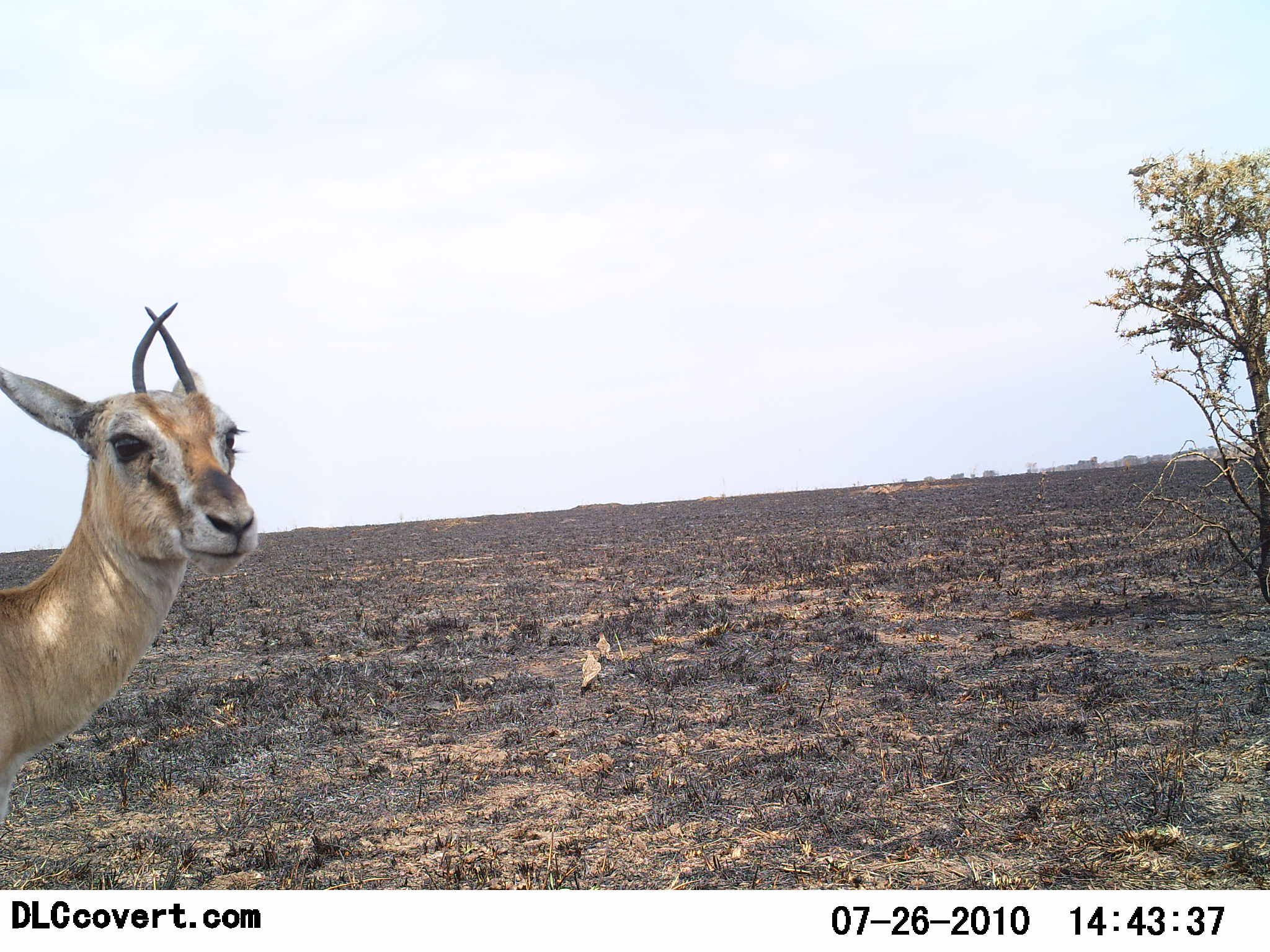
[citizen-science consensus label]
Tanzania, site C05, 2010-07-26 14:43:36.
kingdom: Animalia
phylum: Chordata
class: Mammalia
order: Artiodactyla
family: Bovidae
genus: Eudorcas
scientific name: Eudorcas thomsonii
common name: thomson's gazelle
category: gazellethomsons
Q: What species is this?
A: Gazellethomsons (thomson's gazelle) (Eudorcas thomsonii).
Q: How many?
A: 1.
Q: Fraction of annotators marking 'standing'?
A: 92%.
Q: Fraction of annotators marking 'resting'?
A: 0%.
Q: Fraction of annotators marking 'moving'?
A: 0%.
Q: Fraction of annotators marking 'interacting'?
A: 8%.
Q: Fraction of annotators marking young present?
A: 0%.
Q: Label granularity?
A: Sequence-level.